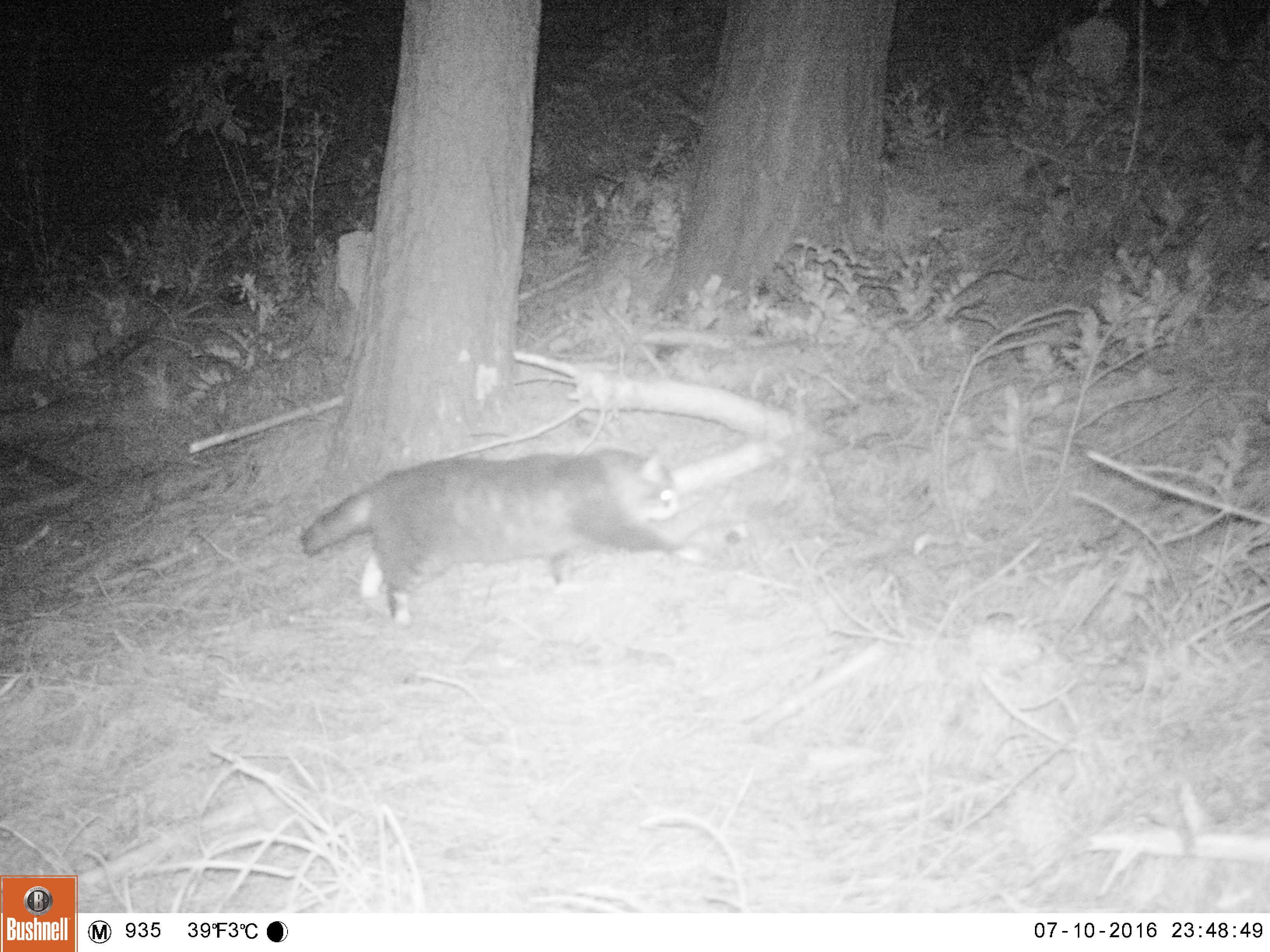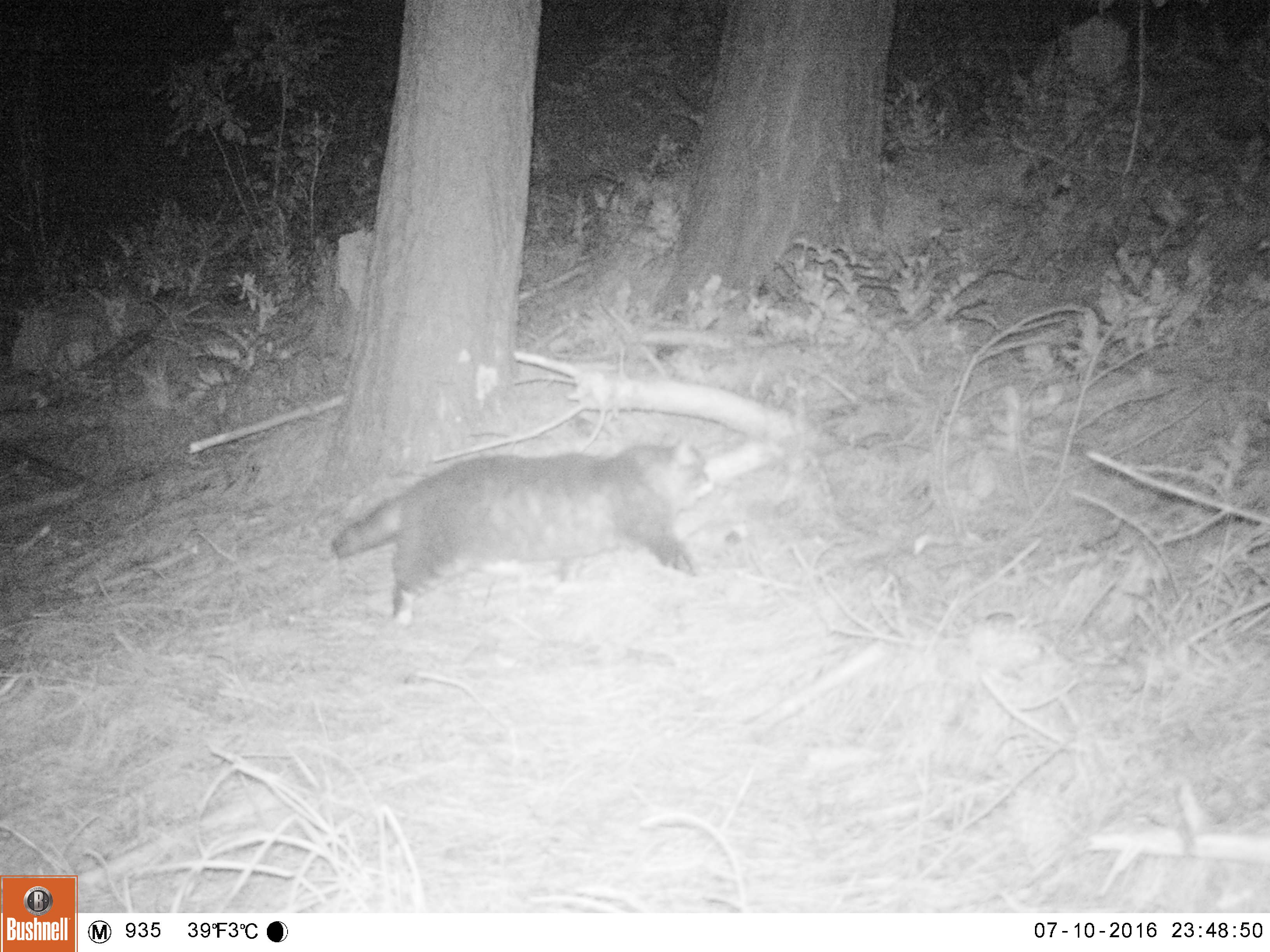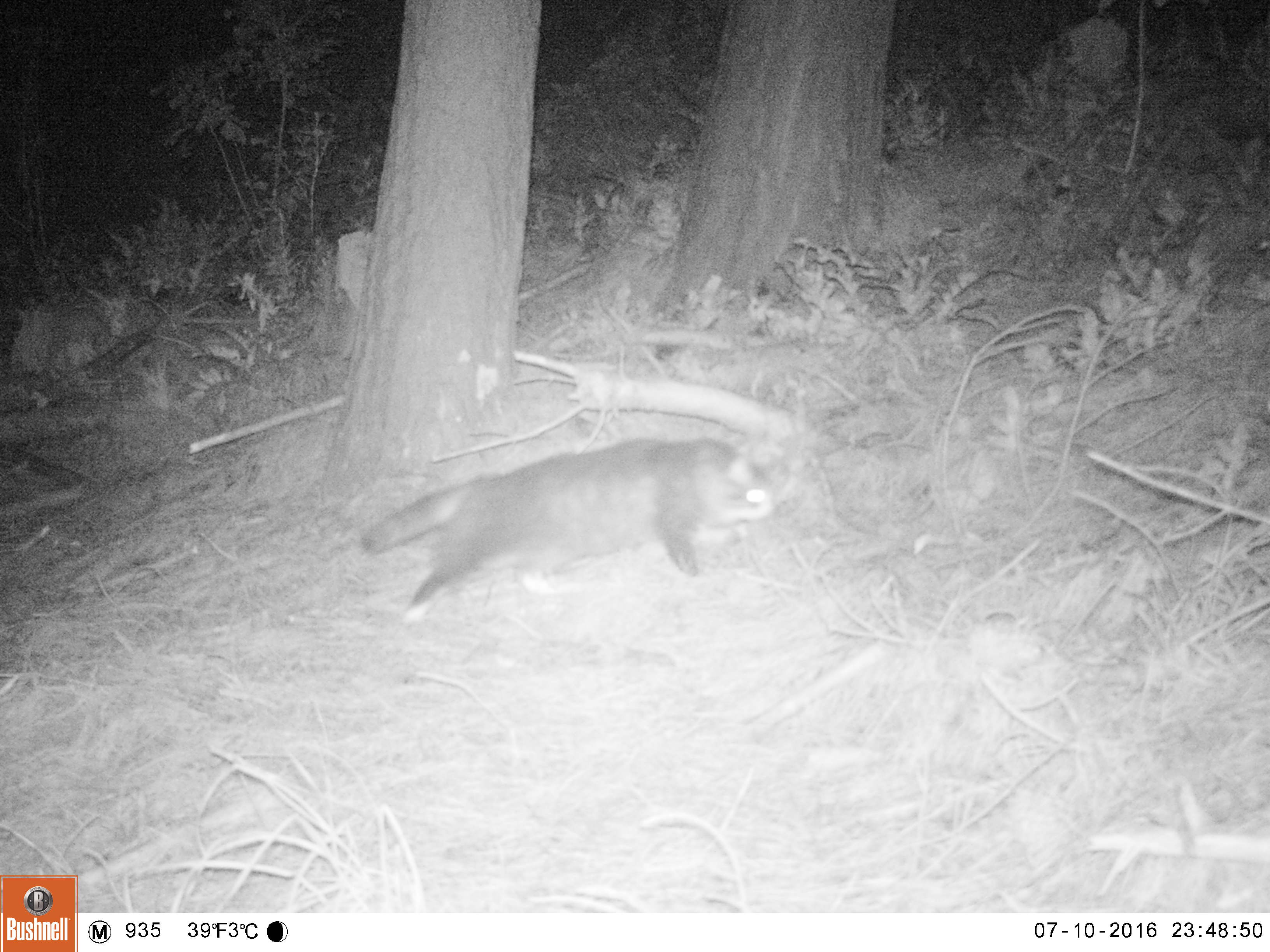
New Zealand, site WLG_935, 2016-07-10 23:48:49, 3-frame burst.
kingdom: Animalia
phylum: Chordata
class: Mammalia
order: Carnivora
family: Felidae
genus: Felis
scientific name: Felis catus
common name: domestic cat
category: cat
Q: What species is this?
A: Cat (domestic cat) (Felis catus).